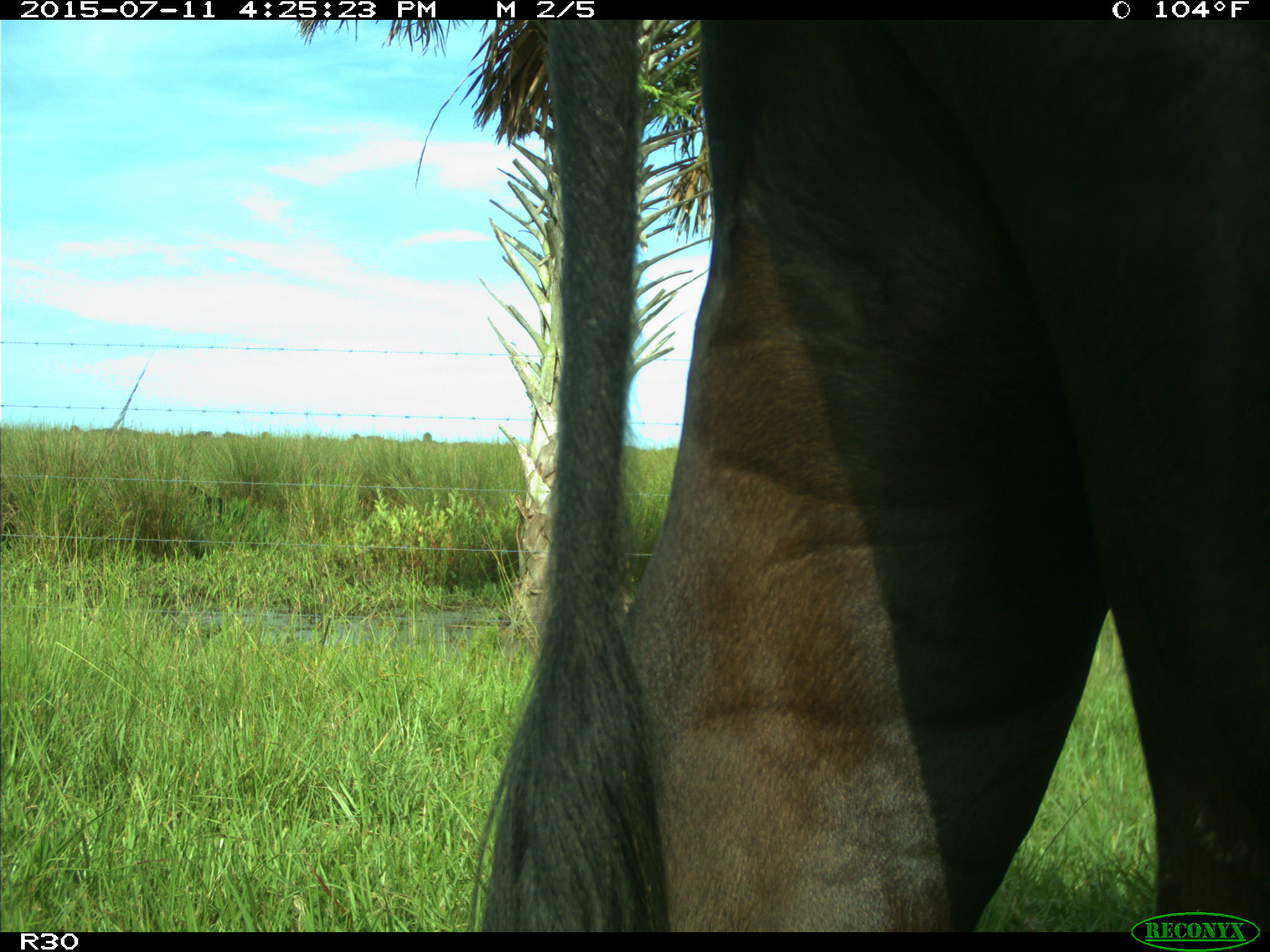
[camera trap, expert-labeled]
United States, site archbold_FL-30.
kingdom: Animalia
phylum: Chordata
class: Mammalia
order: Artiodactyla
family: Bovidae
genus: Bos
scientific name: Bos taurus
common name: domestic cow